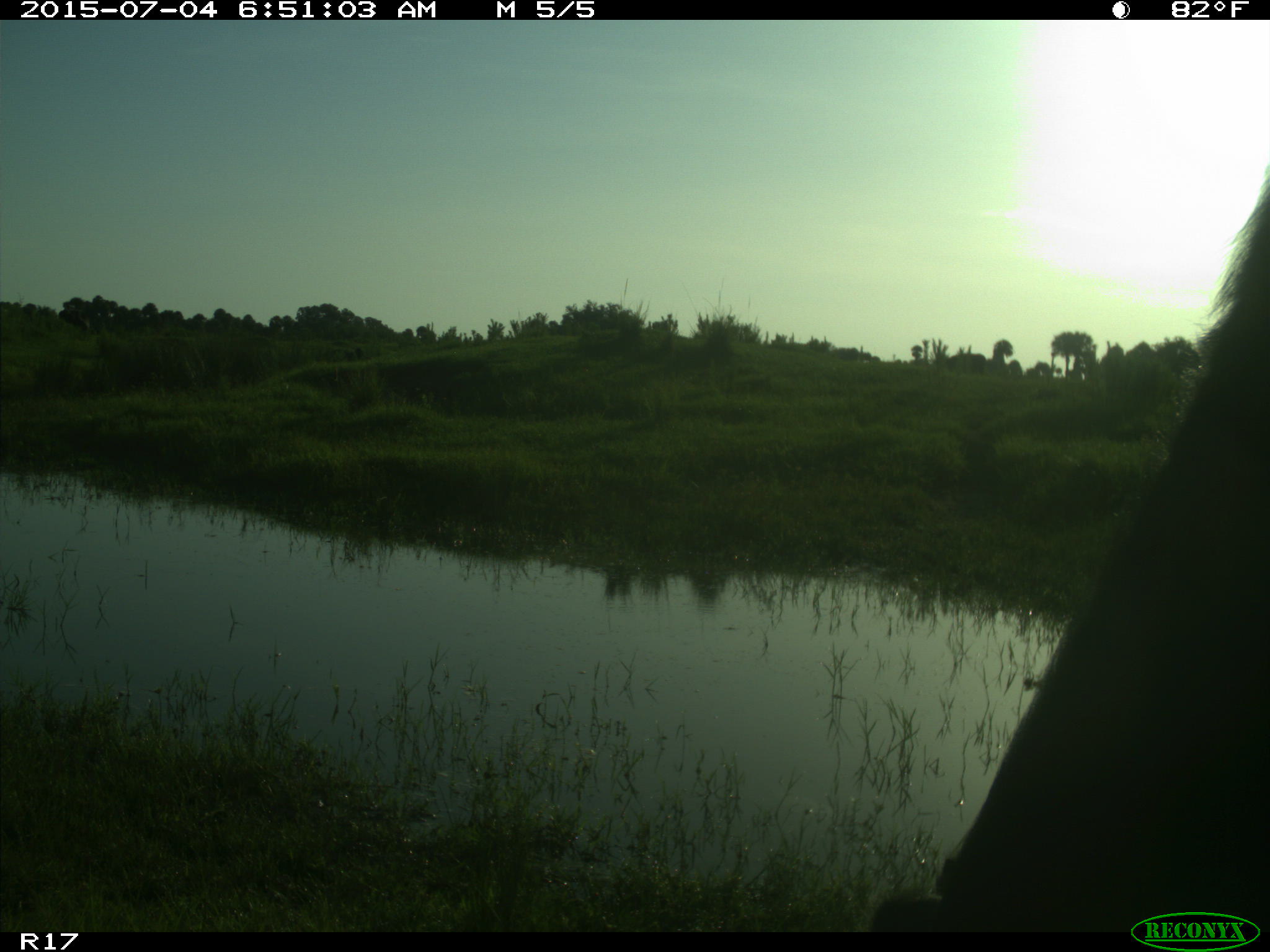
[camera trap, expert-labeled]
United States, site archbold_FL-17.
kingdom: Animalia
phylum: Chordata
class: Mammalia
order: Artiodactyla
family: Bovidae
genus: Bos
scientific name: Bos taurus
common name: domestic cow